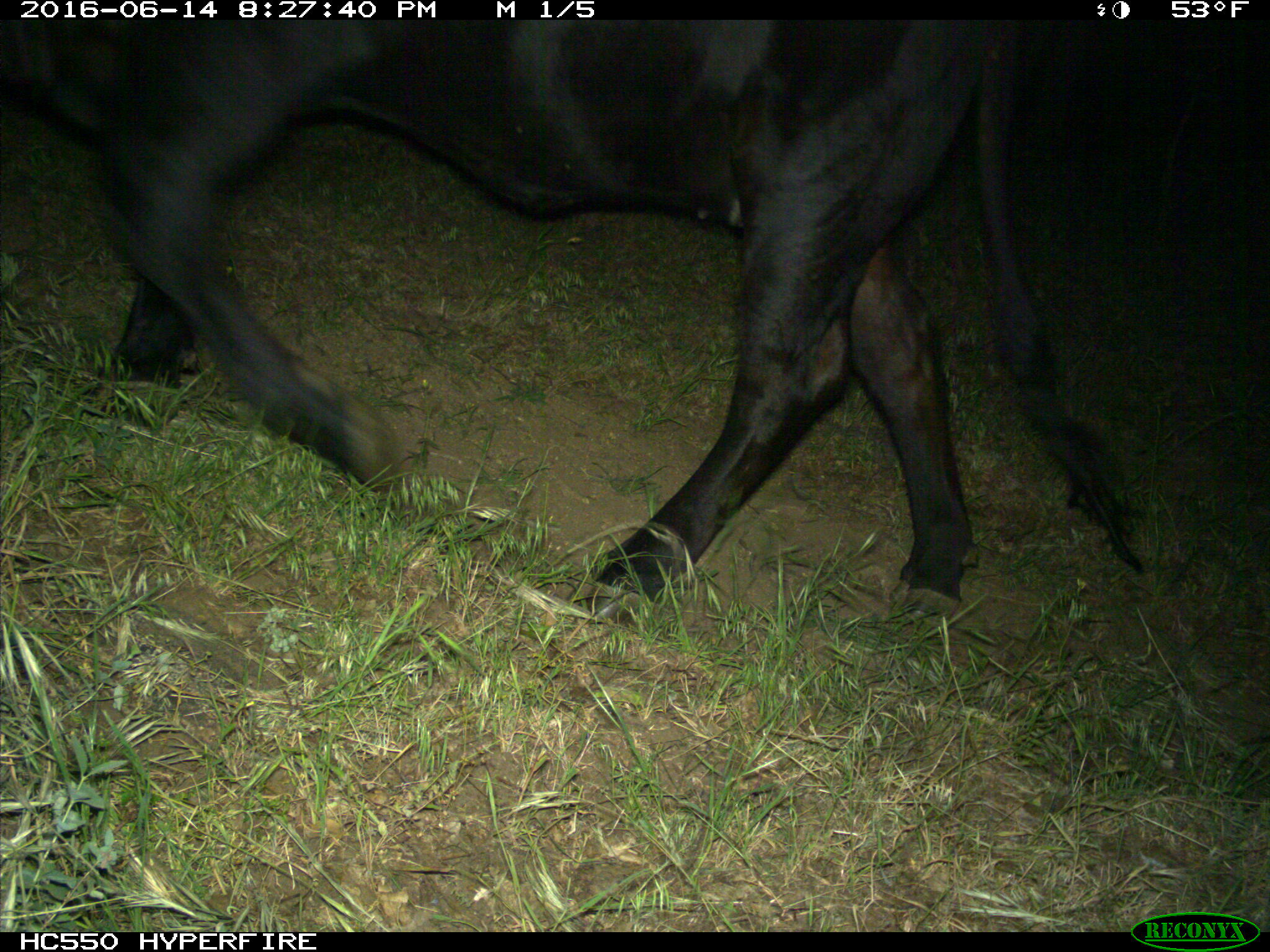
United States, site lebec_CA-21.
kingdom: Animalia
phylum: Chordata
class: Mammalia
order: Artiodactyla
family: Bovidae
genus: Bos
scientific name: Bos taurus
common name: domestic cow